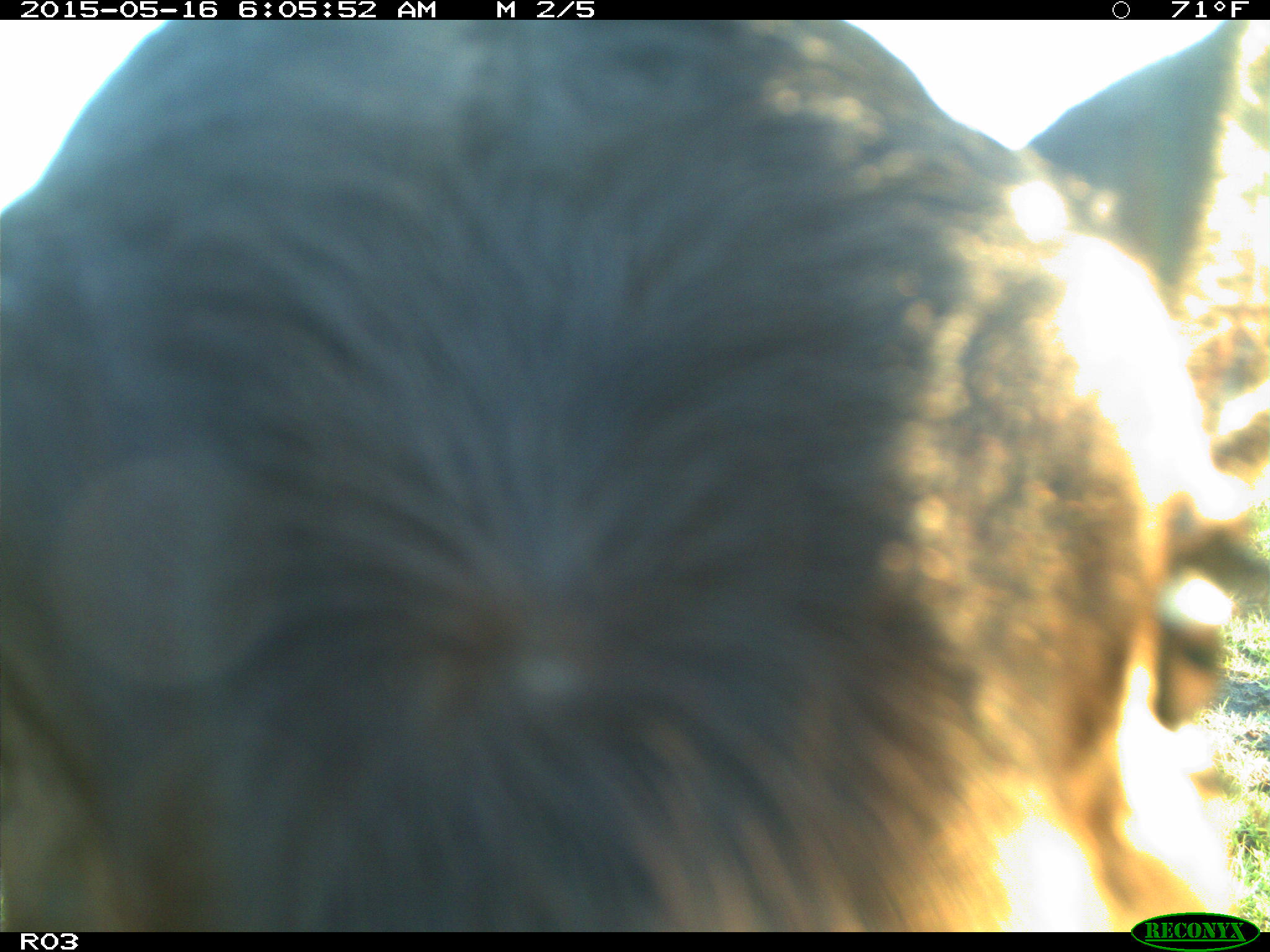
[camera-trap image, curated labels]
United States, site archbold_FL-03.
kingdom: Animalia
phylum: Chordata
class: Mammalia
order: Artiodactyla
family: Bovidae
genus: Bos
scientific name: Bos taurus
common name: domestic cow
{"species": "Bos taurus (domestic cow)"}